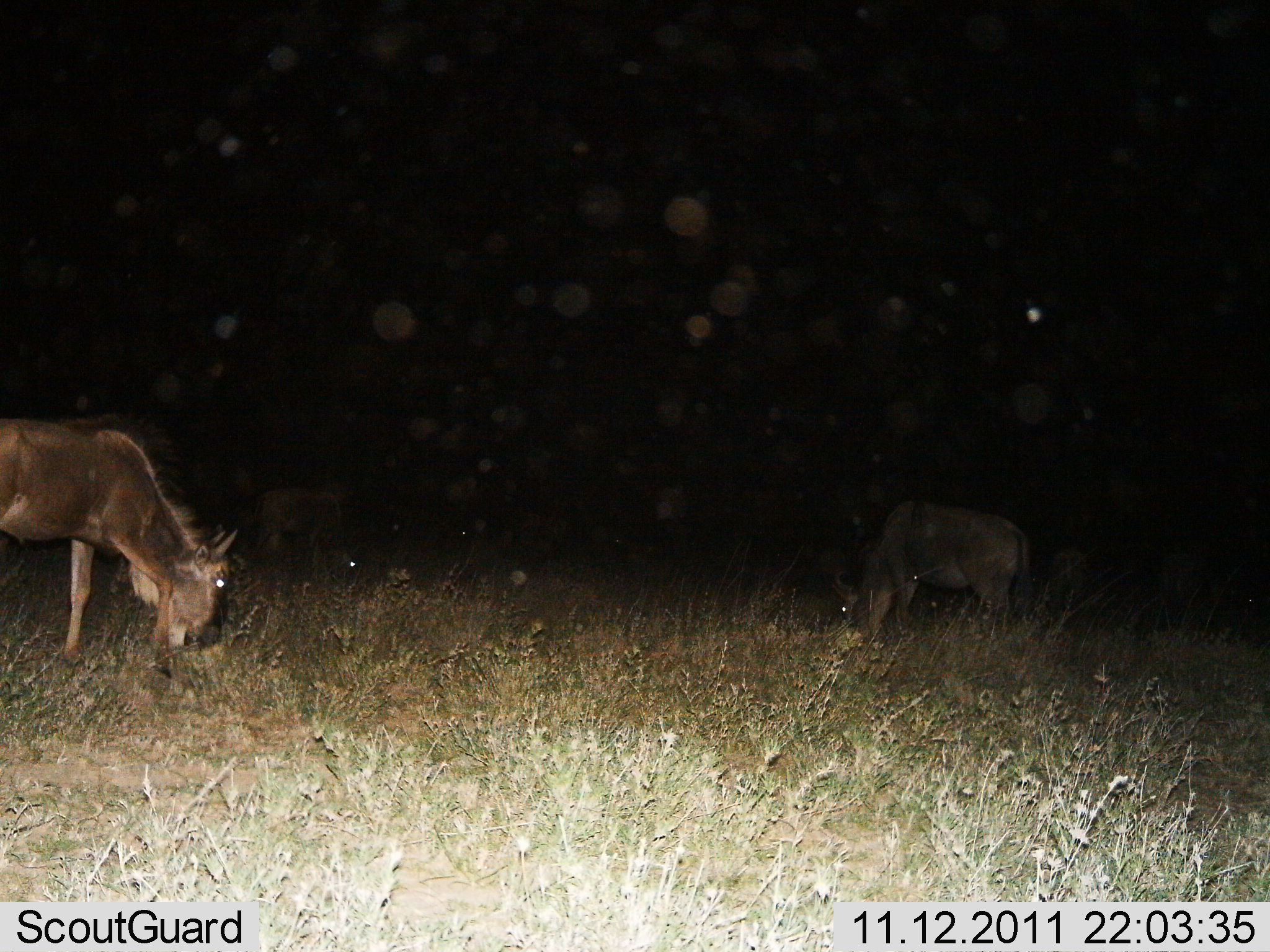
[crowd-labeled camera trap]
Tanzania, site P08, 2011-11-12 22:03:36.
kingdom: Animalia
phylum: Chordata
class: Mammalia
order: Artiodactyla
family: Bovidae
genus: Connochaetes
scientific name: Connochaetes taurinus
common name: blue wildebeest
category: wildebeest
Wildebeest (blue wildebeest) (Connochaetes taurinus), count 3. Behavior (volunteer vote fractions): standing 17%, resting 0%, moving 8%, interacting 0%. Young present (vote fraction): 0%. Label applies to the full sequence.